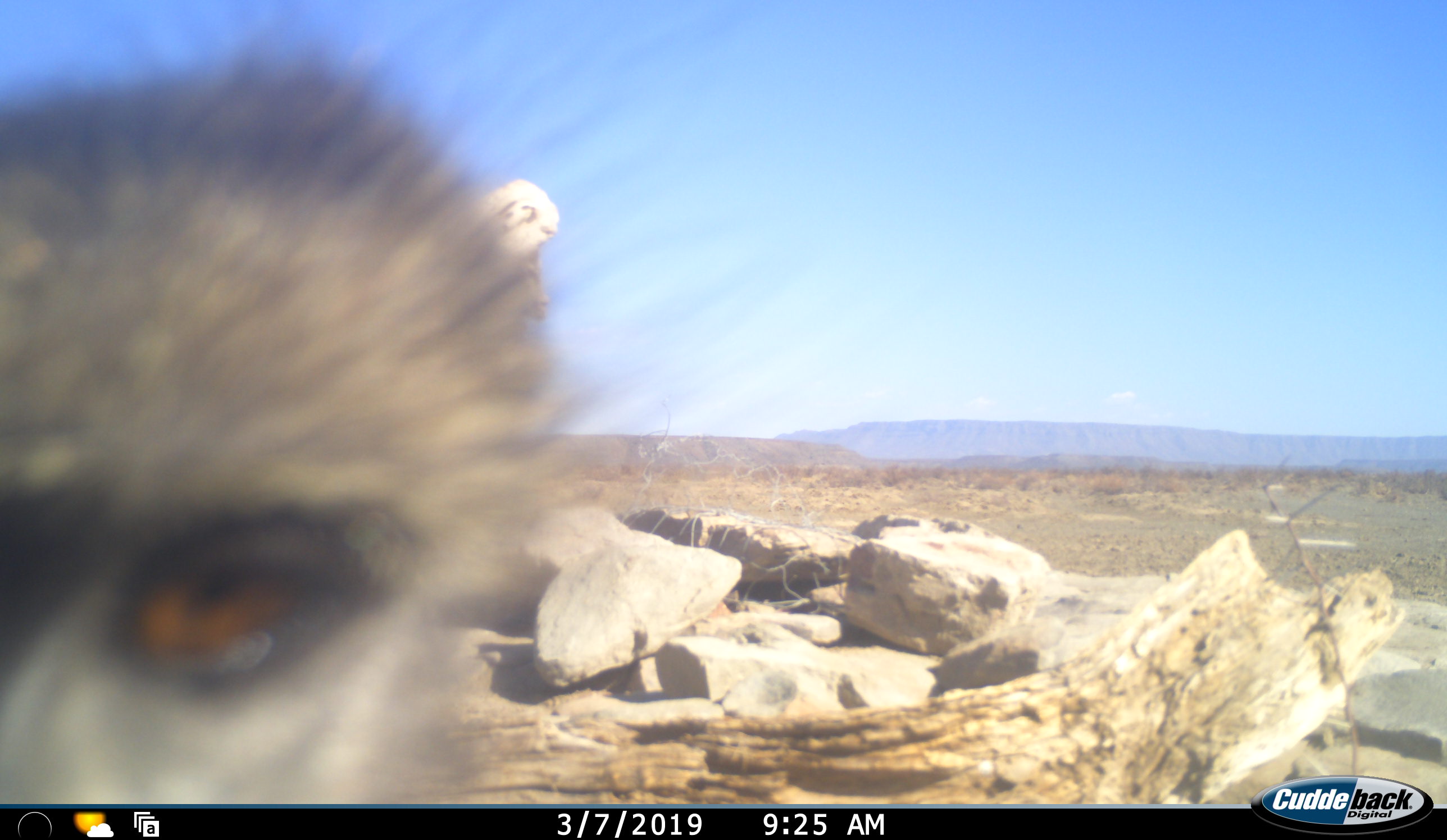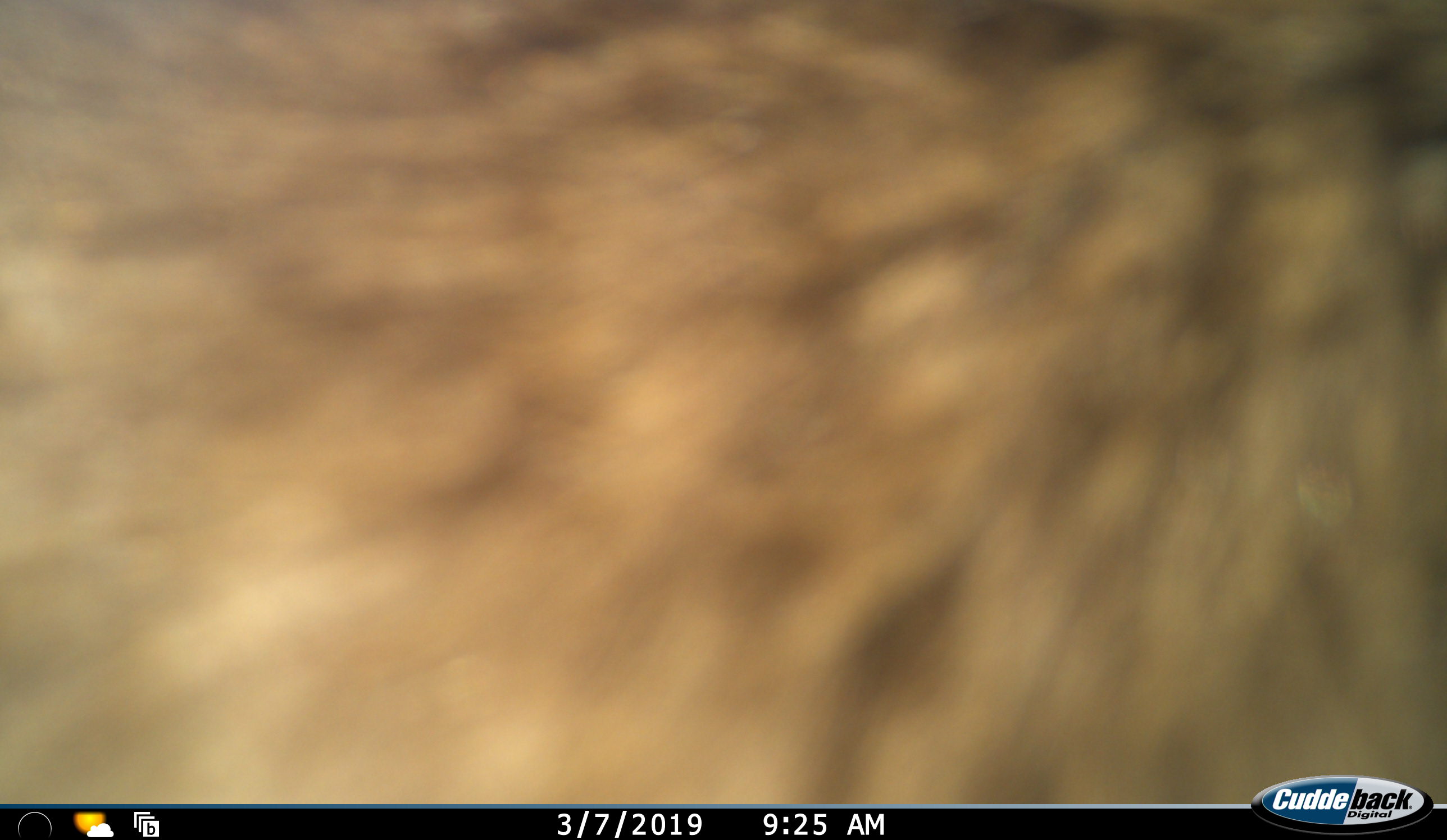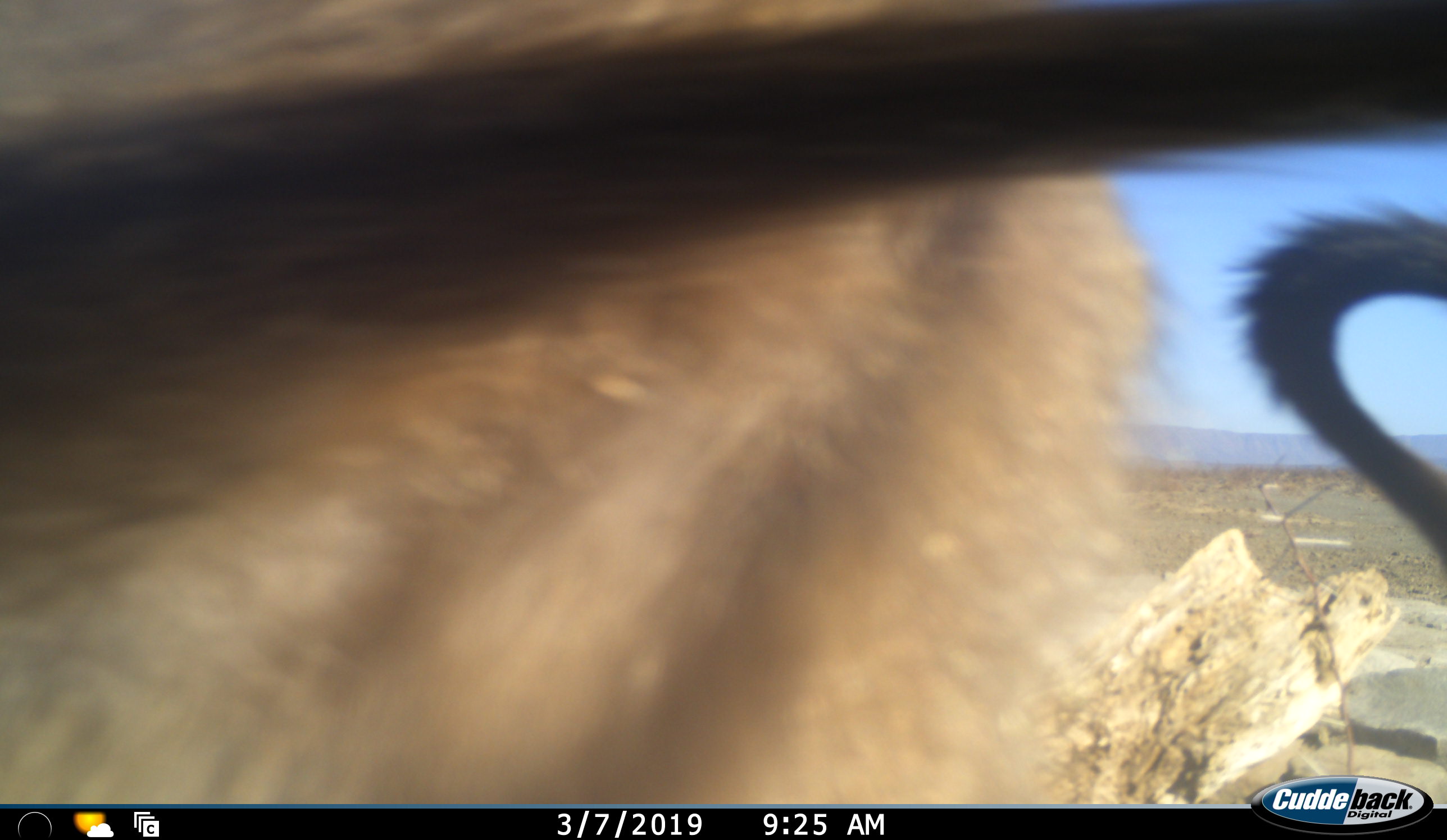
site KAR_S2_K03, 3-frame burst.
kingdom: Animalia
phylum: Chordata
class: Mammalia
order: Primates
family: Cercopithecidae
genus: Papio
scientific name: Papio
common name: baboon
Baboon (Papio), count 2. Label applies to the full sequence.